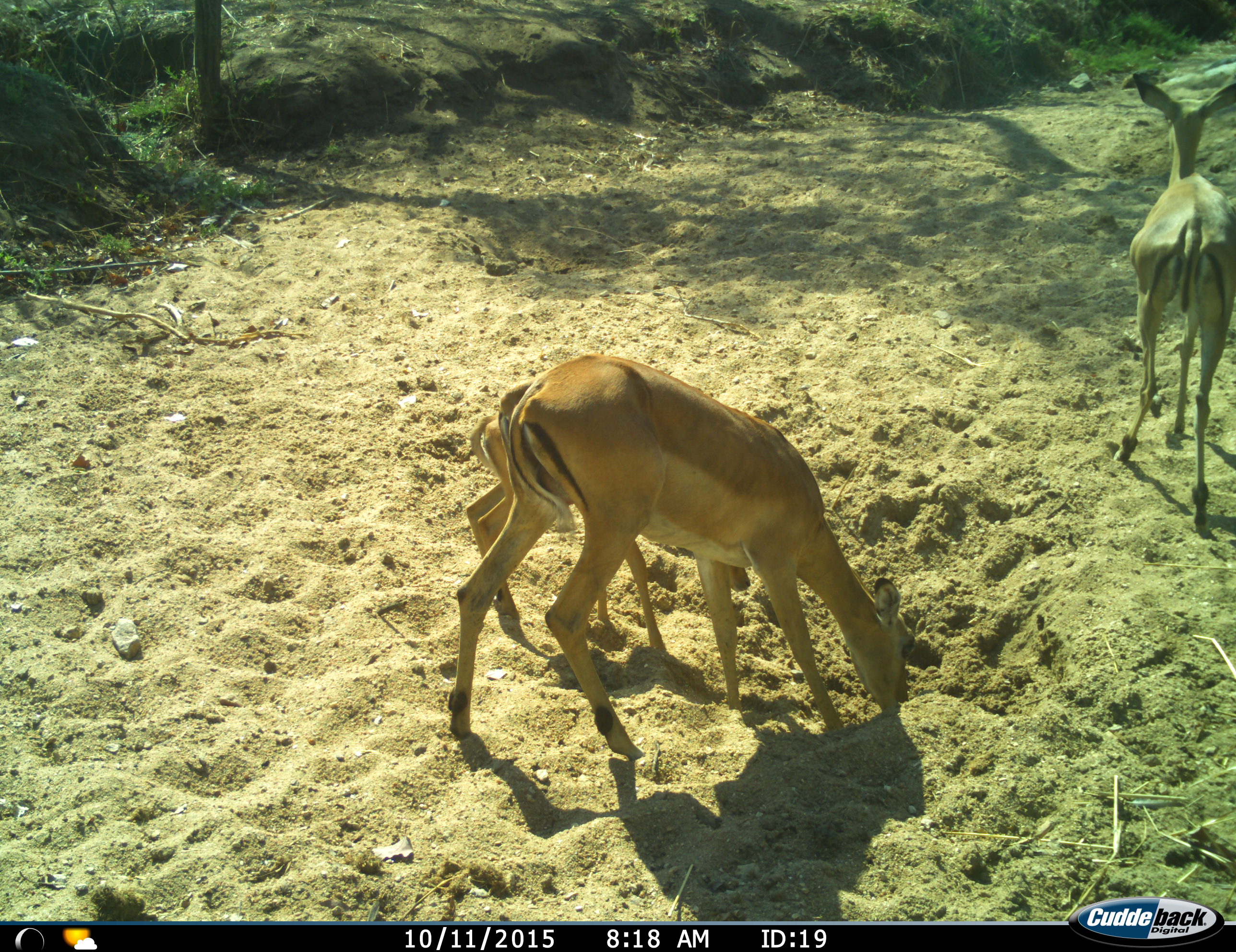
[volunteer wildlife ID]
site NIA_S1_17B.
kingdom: Animalia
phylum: Chordata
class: Mammalia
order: Artiodactyla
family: Bovidae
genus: Aepyceros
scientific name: Aepyceros melampus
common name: impala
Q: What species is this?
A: Impala (Aepyceros melampus).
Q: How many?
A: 3.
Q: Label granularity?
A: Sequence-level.